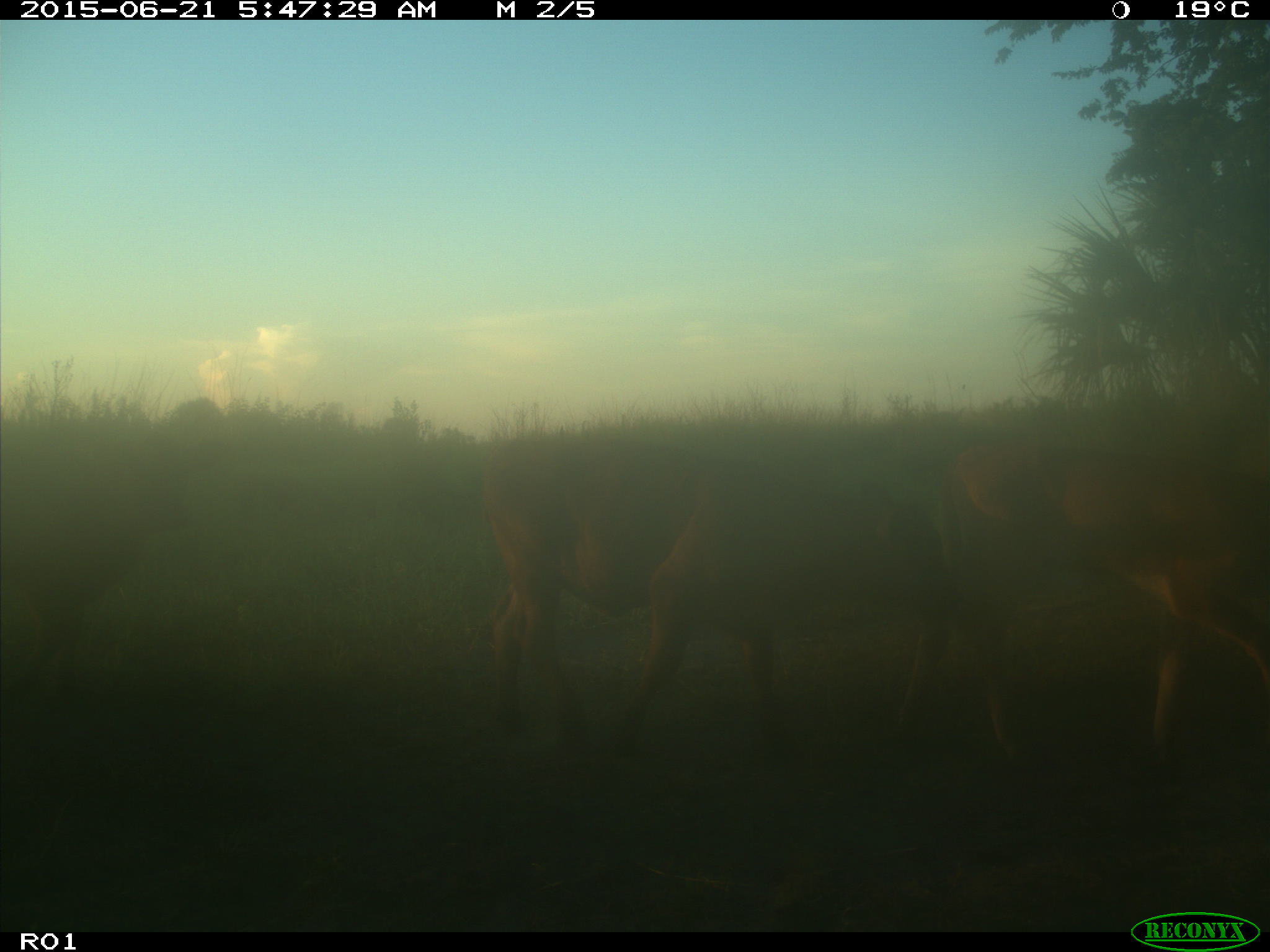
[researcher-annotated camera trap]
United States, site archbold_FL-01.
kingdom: Animalia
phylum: Chordata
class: Mammalia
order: Artiodactyla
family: Bovidae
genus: Bos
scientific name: Bos taurus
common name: domestic cow